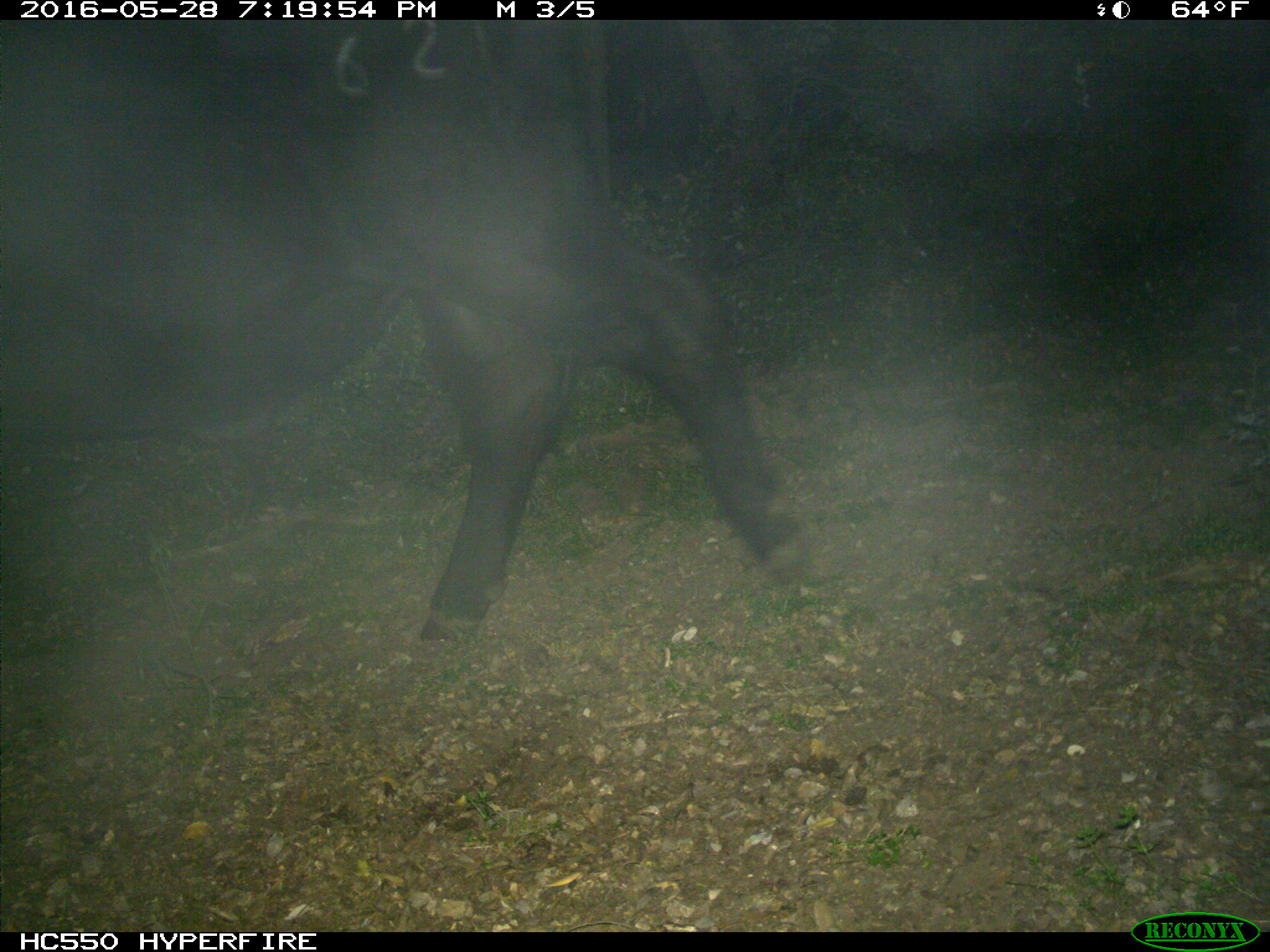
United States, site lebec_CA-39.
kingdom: Animalia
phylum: Chordata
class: Mammalia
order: Artiodactyla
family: Bovidae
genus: Bos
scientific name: Bos taurus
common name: domestic cow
Bos taurus (domestic cow).